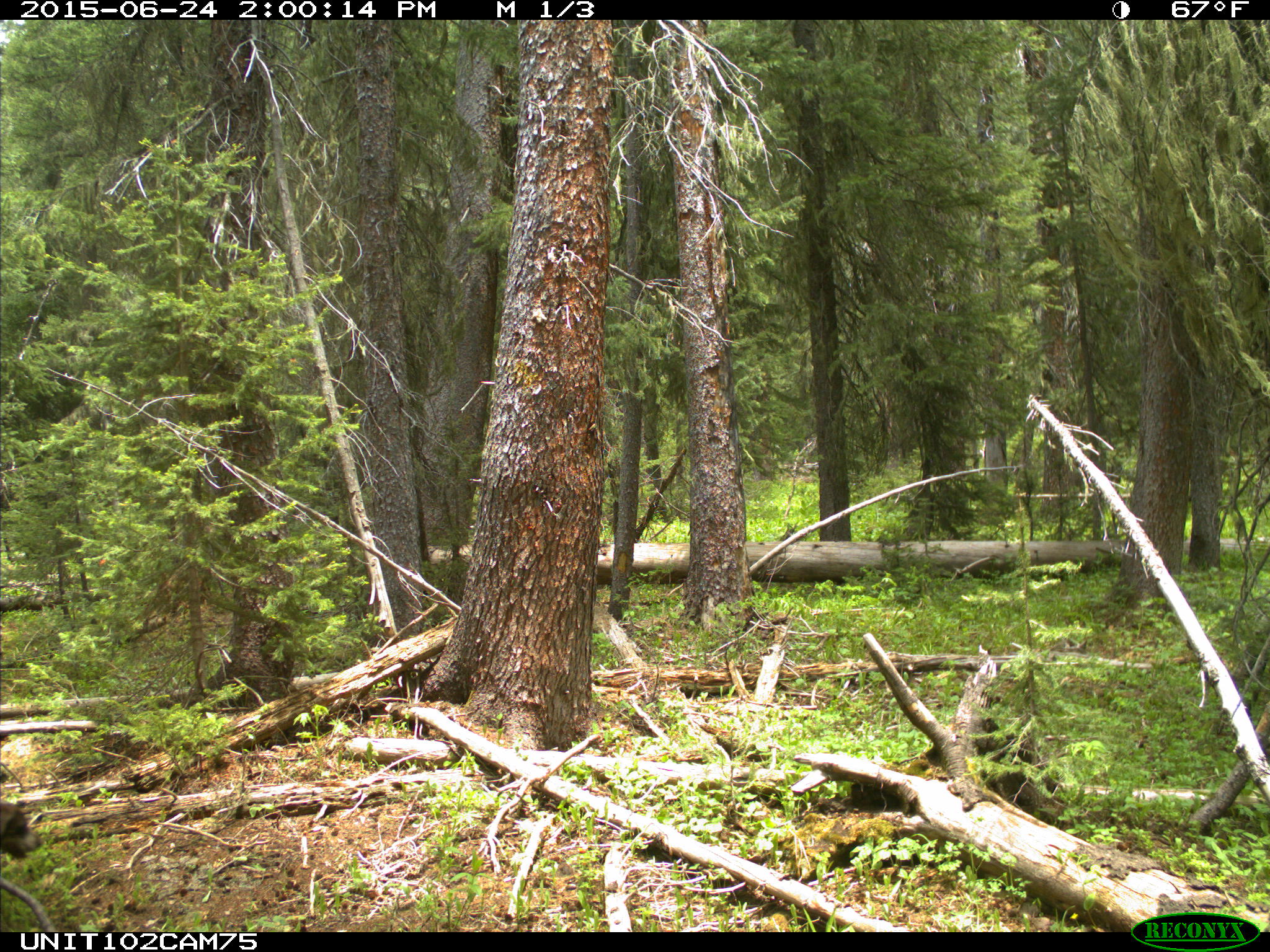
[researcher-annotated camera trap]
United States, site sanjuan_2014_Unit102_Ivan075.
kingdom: Animalia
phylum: Chordata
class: Mammalia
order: Carnivora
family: Canidae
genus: Canis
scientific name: Canis familiaris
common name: domestic dog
Canis familiaris (domestic dog).